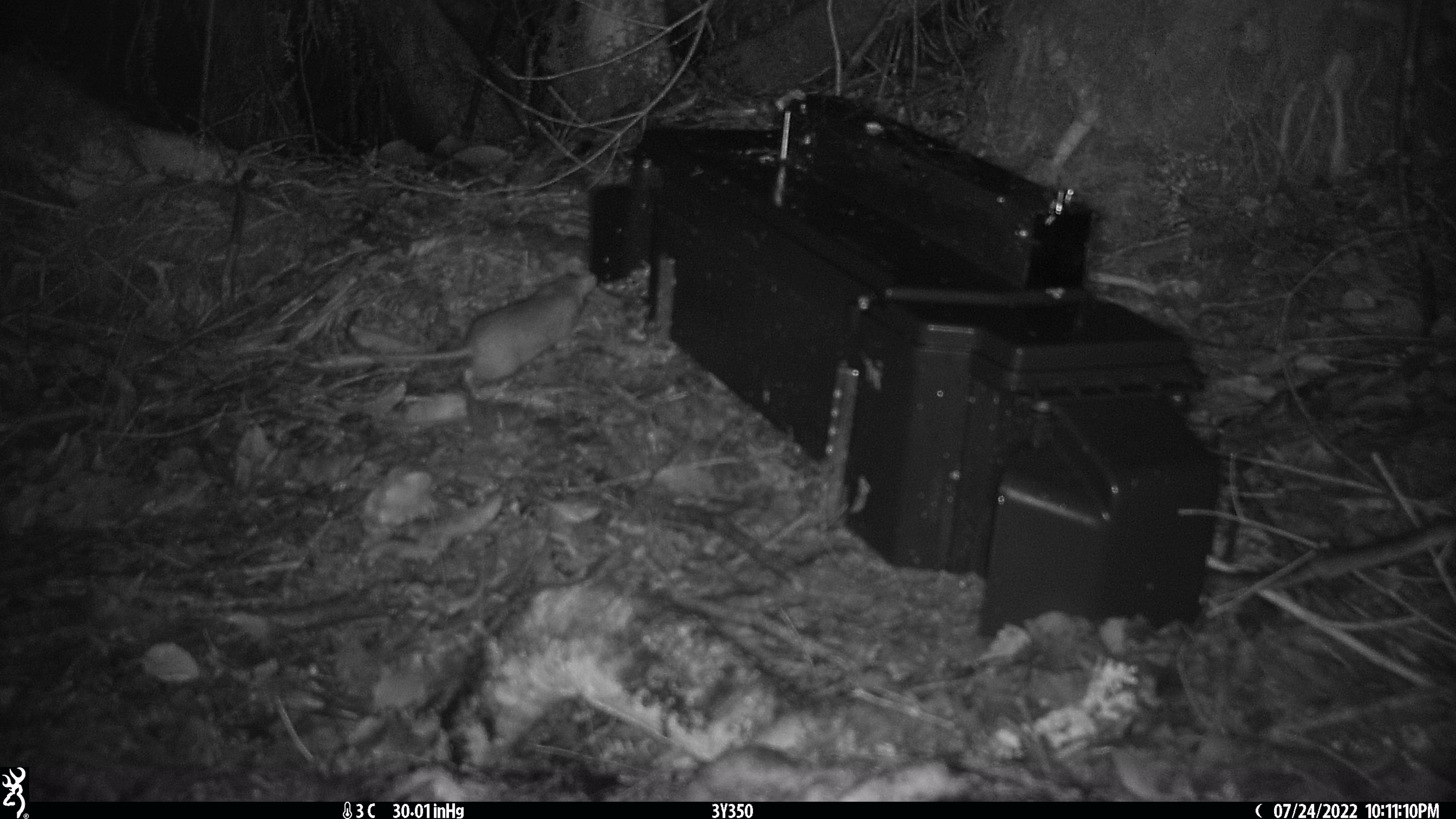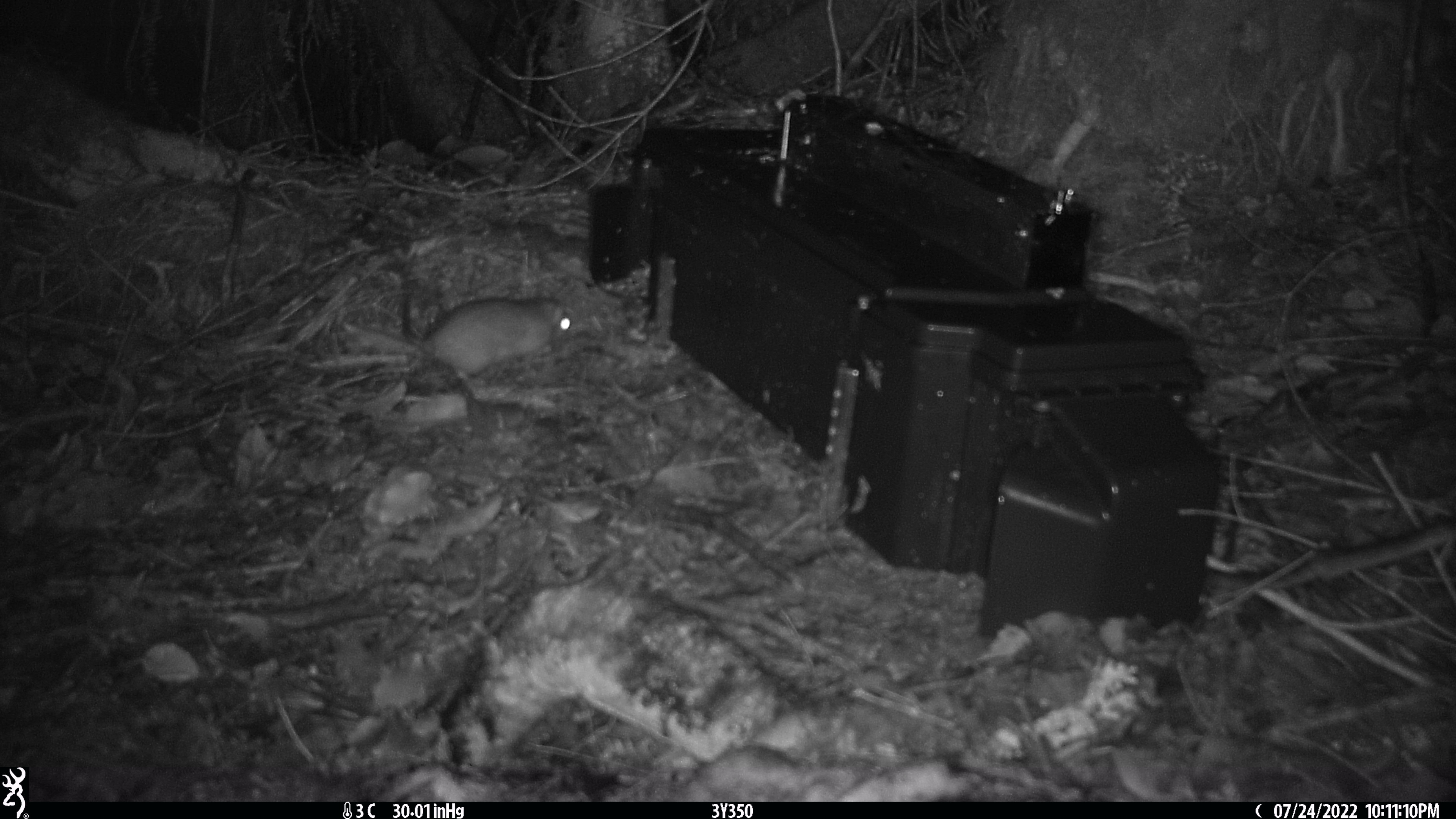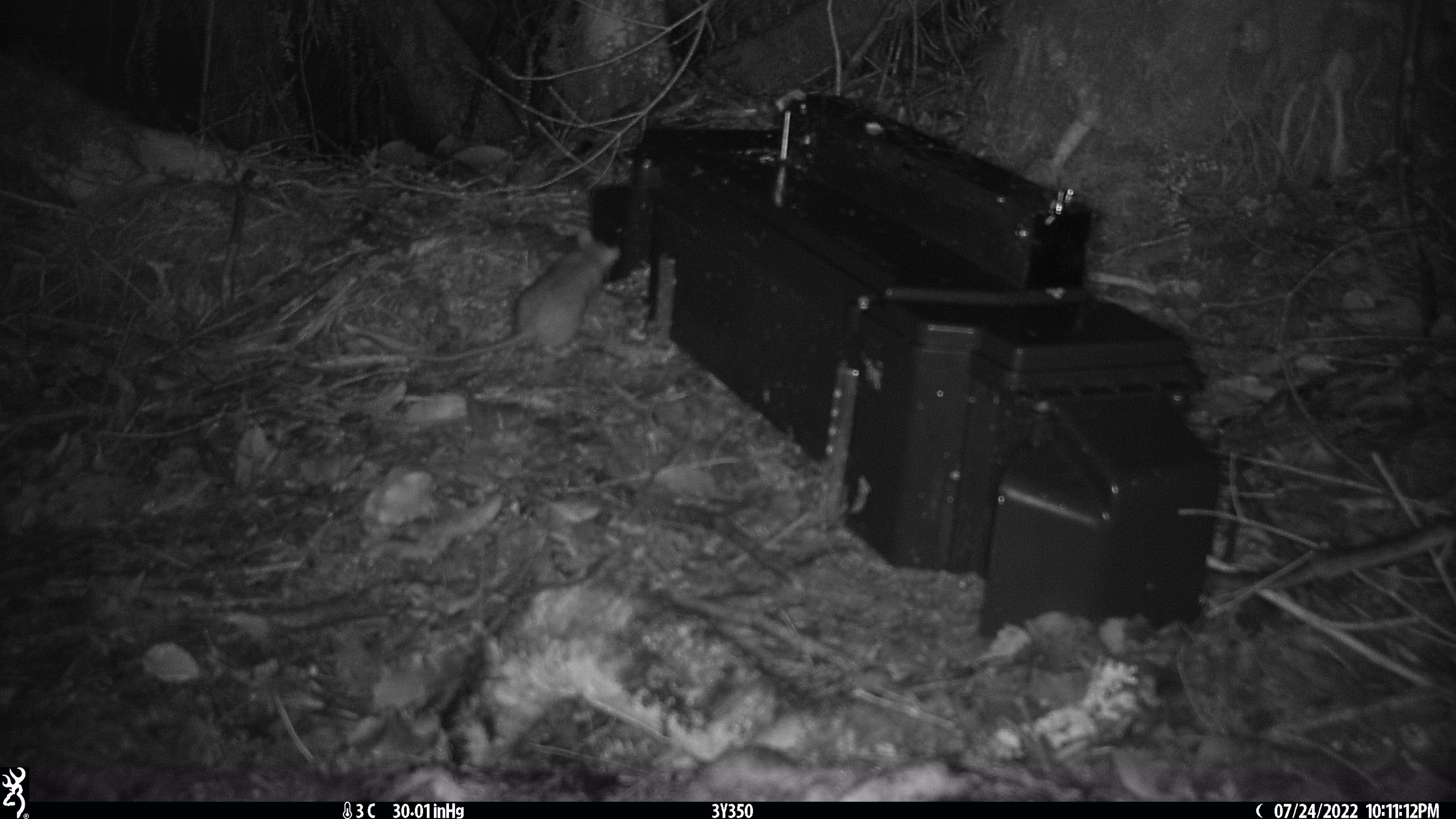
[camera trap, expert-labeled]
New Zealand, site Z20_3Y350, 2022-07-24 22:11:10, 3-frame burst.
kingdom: Animalia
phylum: Chordata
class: Mammalia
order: Rodentia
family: Muridae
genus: Rattus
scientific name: Rattus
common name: rat